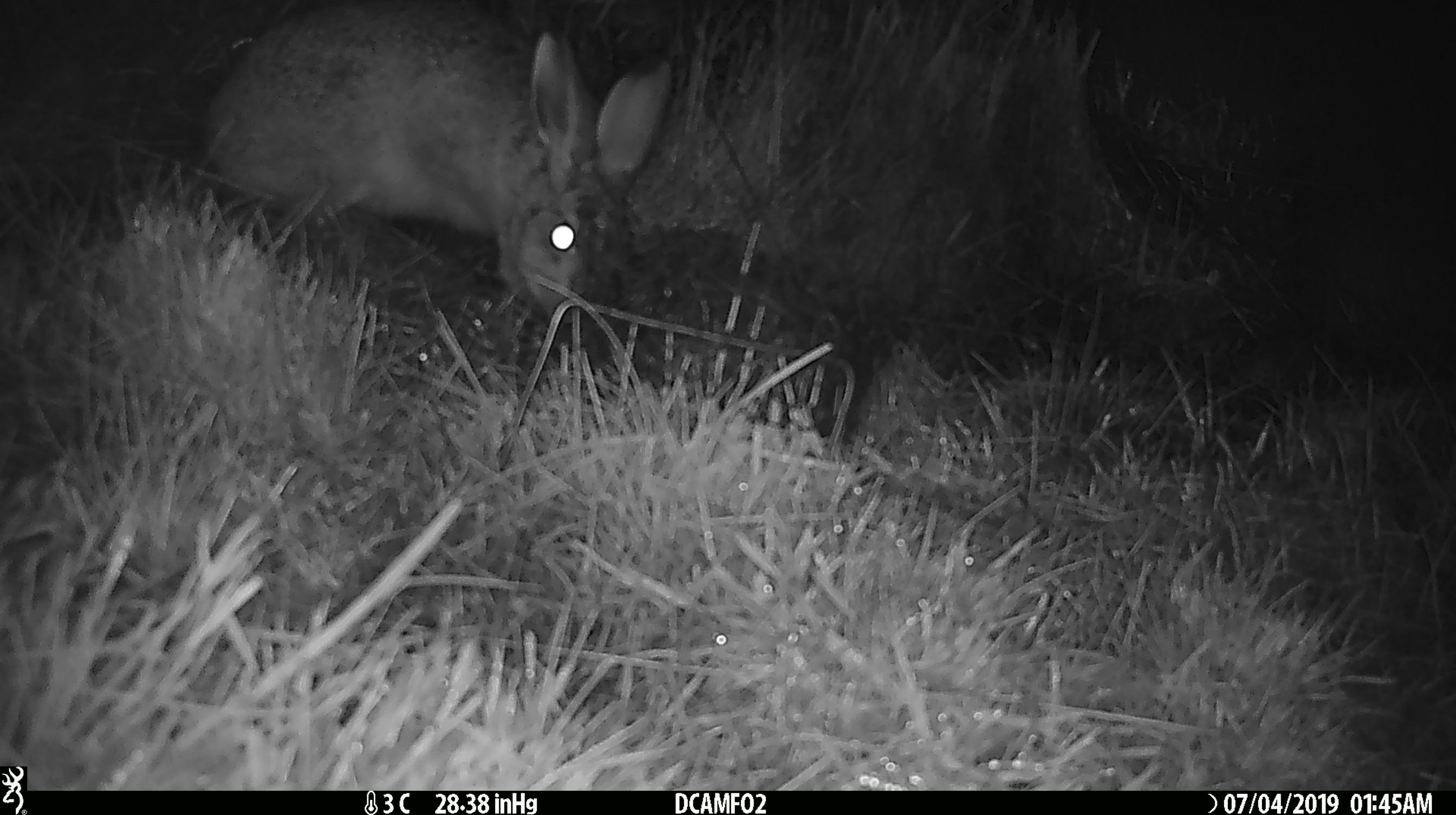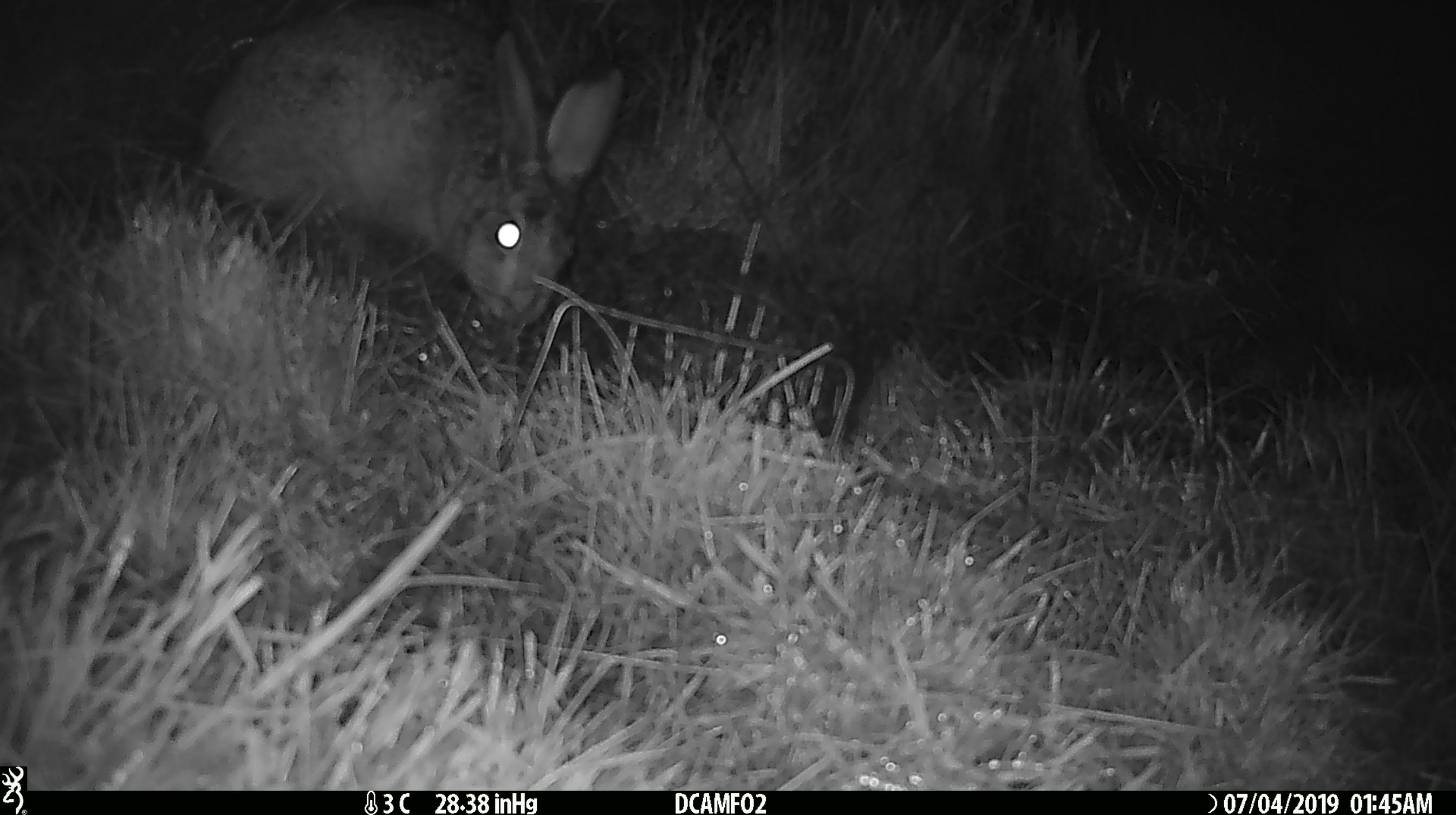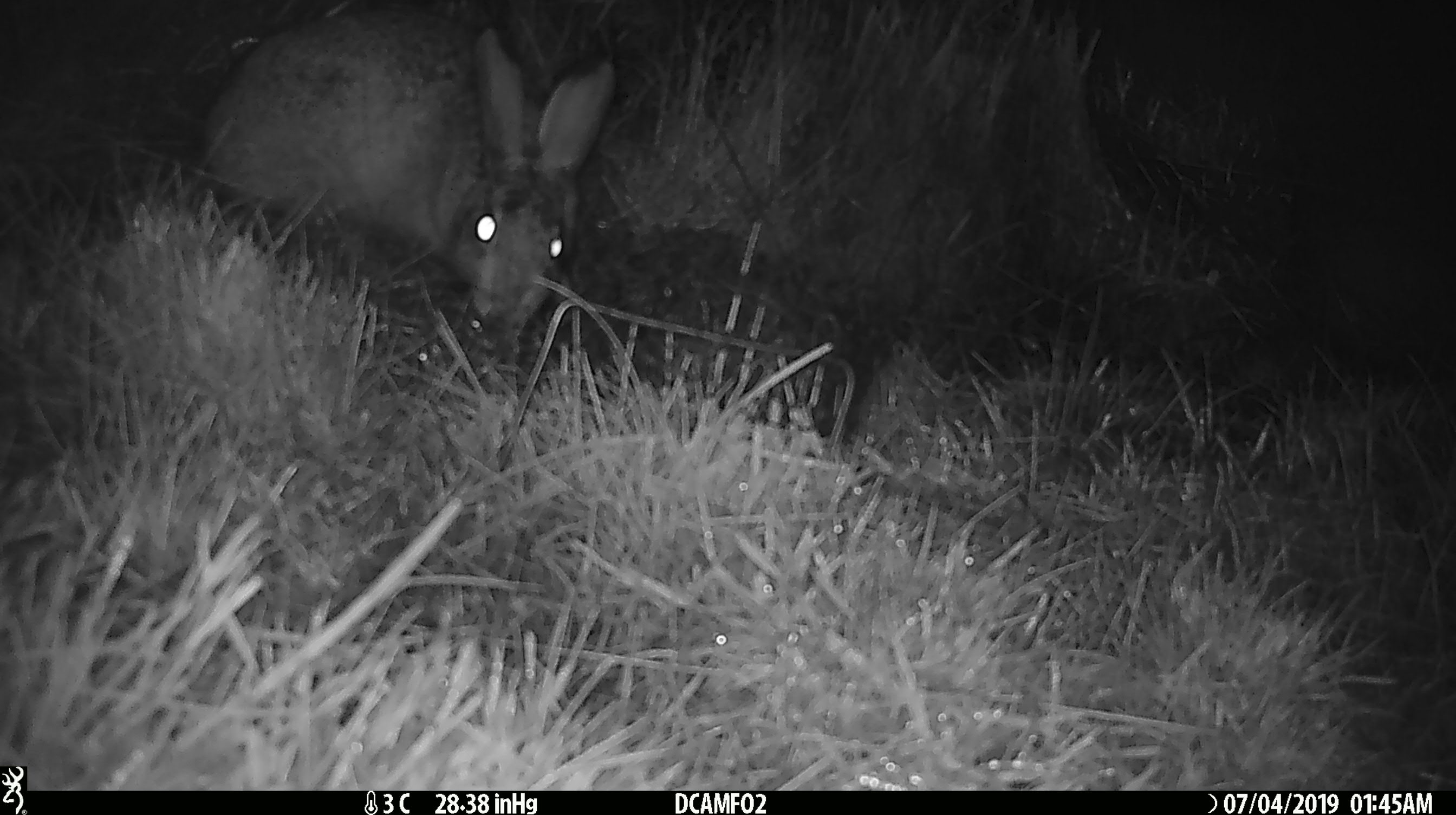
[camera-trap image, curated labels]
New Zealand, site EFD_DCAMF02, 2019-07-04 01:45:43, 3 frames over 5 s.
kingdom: Animalia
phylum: Chordata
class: Mammalia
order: Lagomorpha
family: Leporidae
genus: Lepus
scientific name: Lepus europaeus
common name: brown hare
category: hare